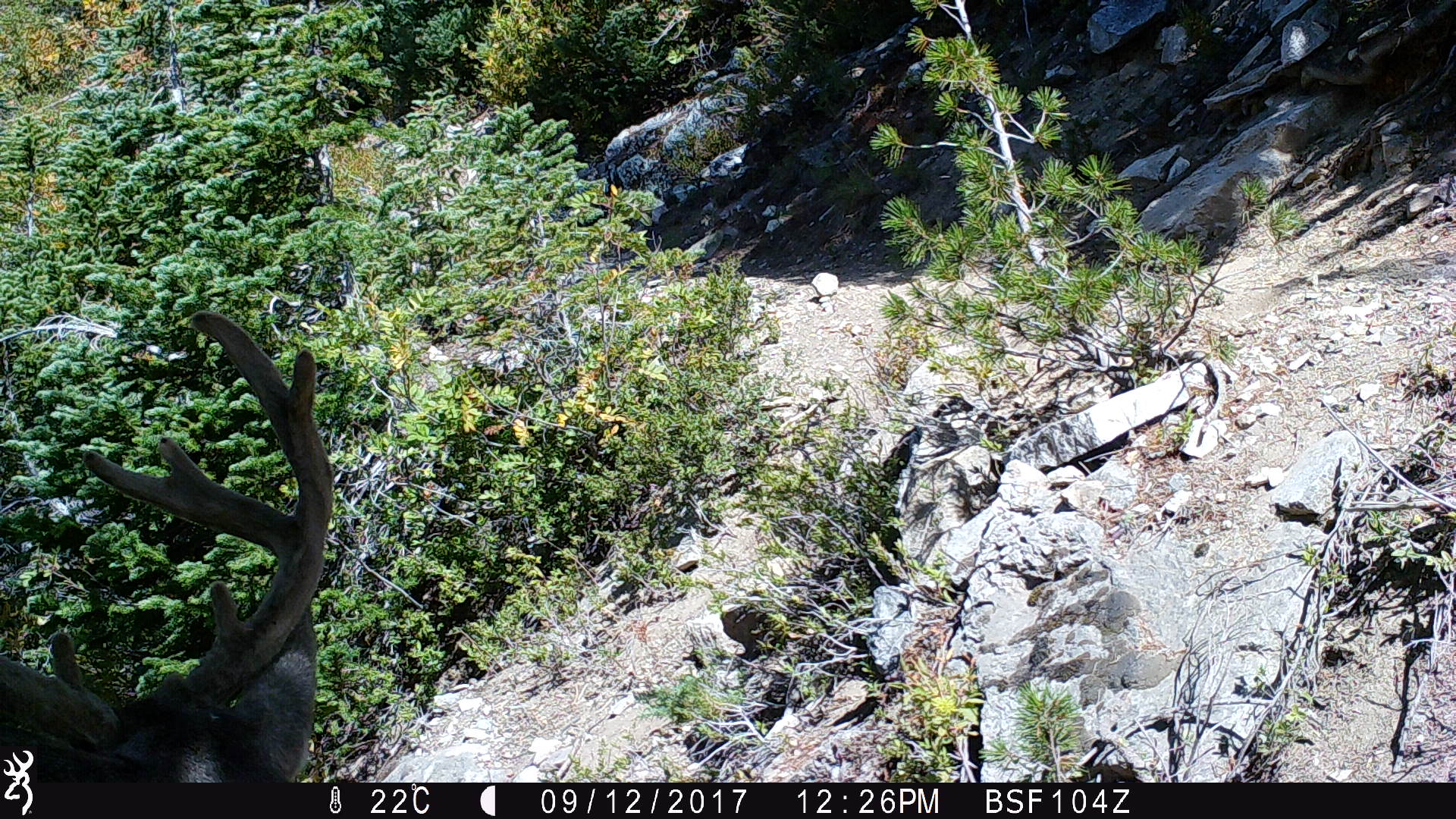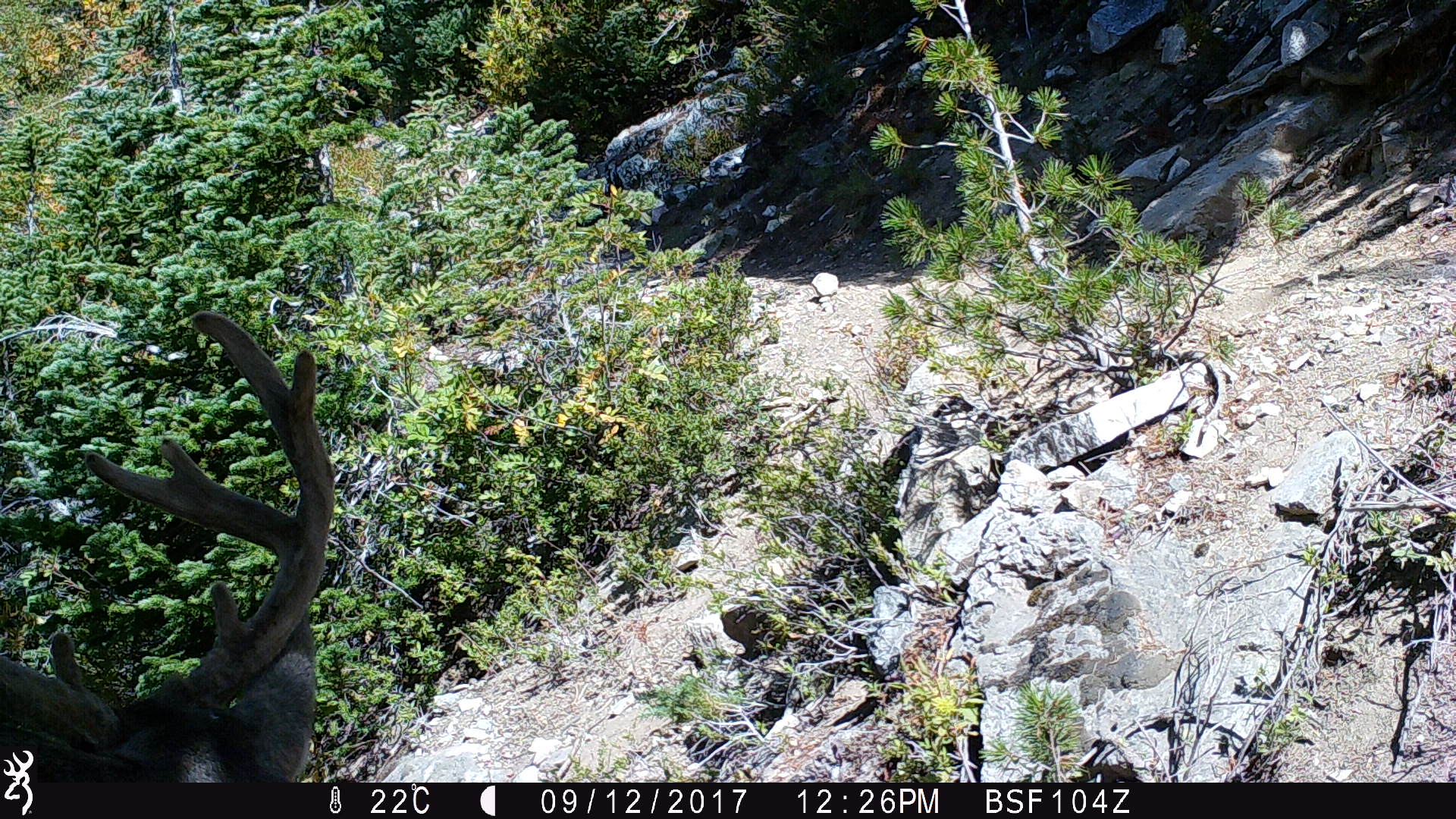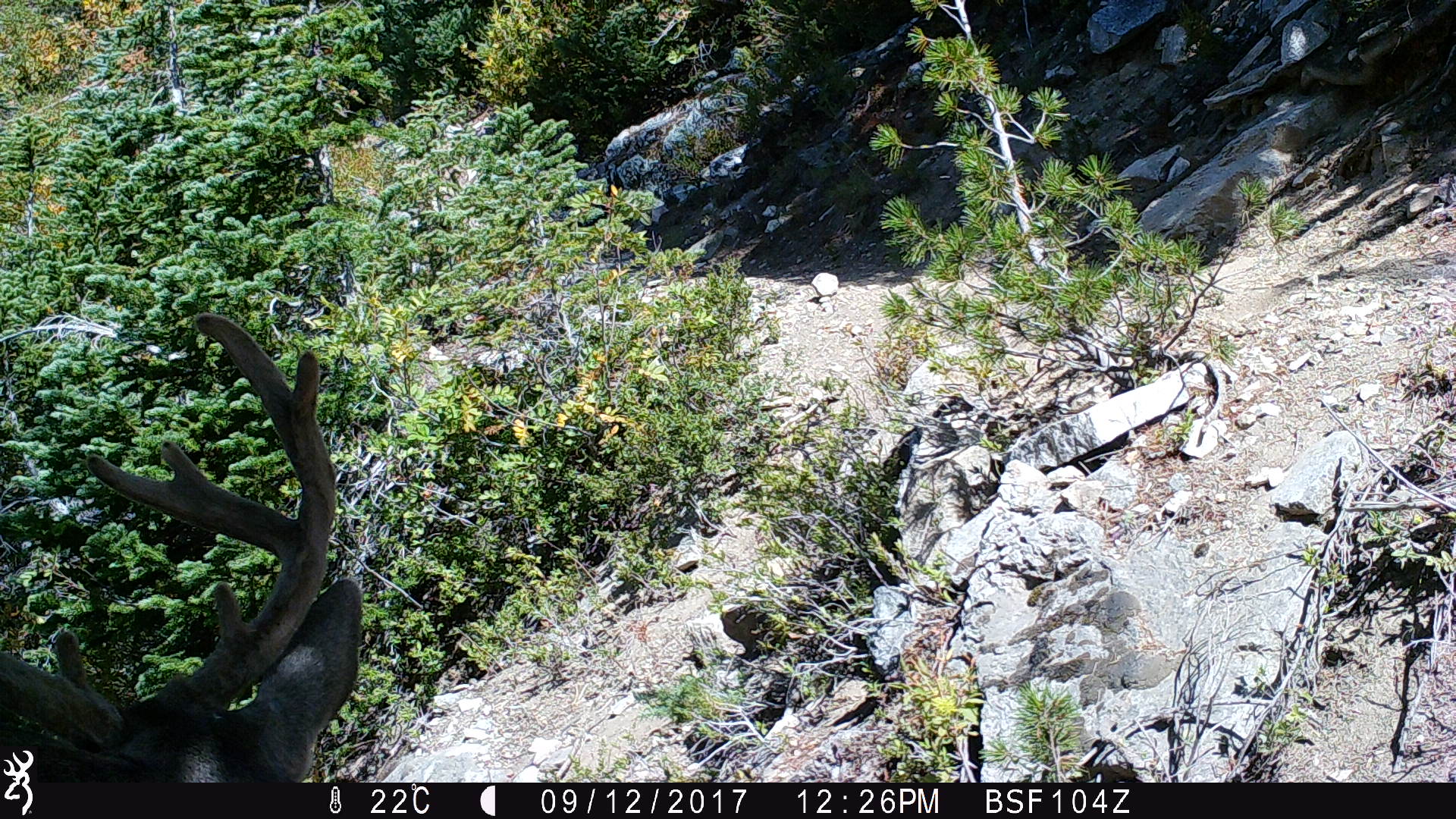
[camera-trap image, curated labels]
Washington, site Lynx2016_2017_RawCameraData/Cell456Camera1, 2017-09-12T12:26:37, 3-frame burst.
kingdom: Animalia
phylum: Chordata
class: Mammalia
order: Artiodactyla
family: Cervidae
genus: Odocoileus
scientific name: Odocoileus hemionus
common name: mule deer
Odocoileus hemionus (mule deer). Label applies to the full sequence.